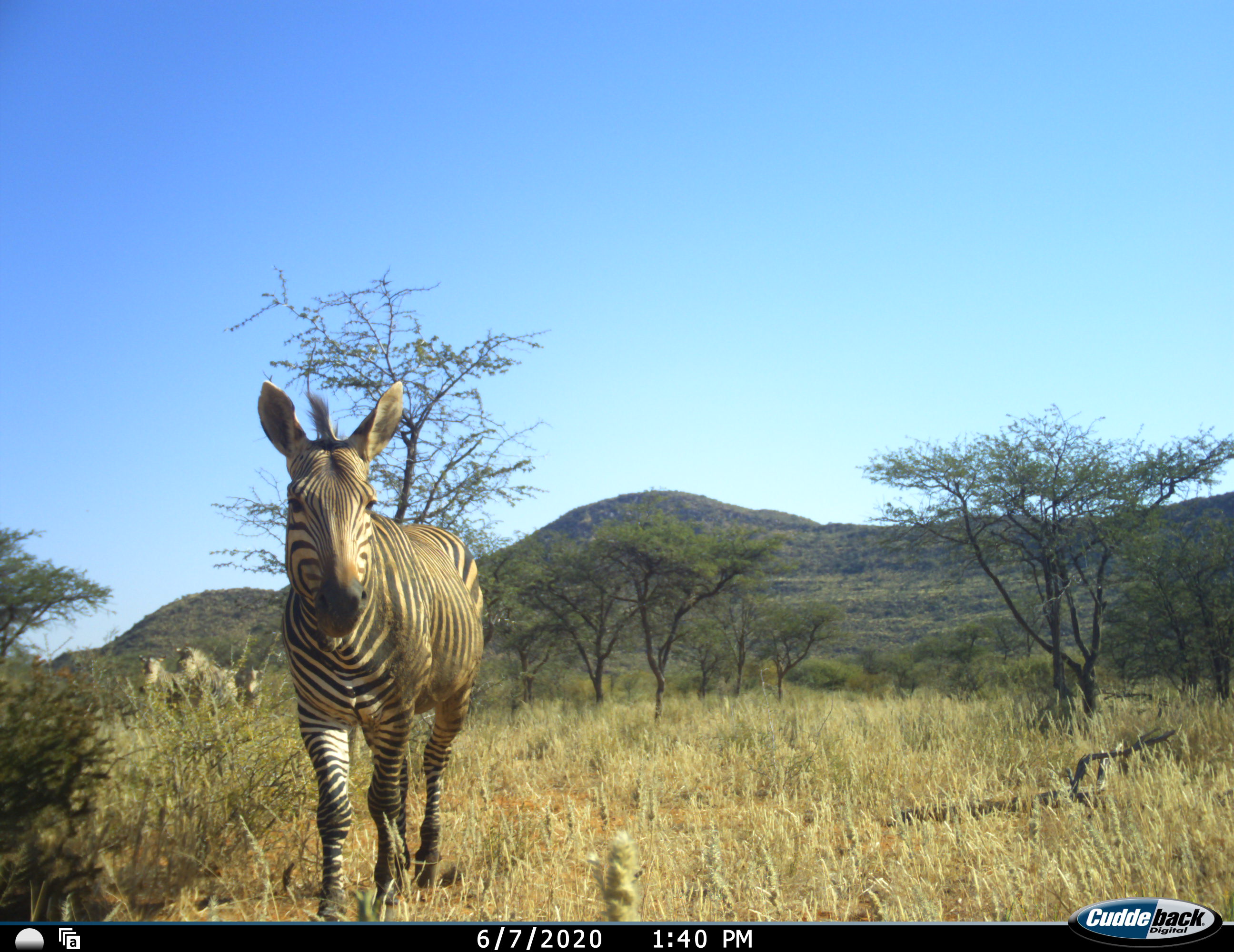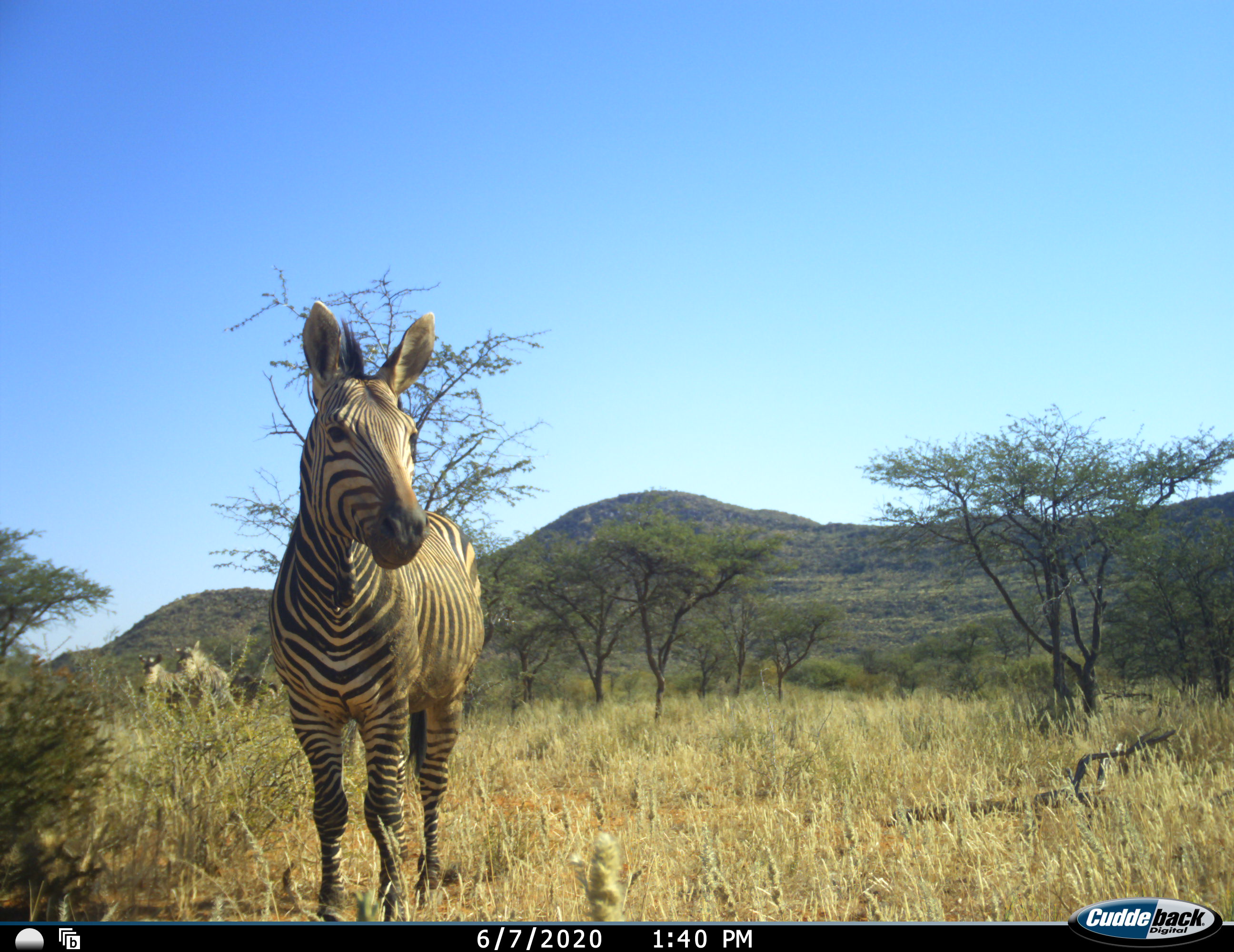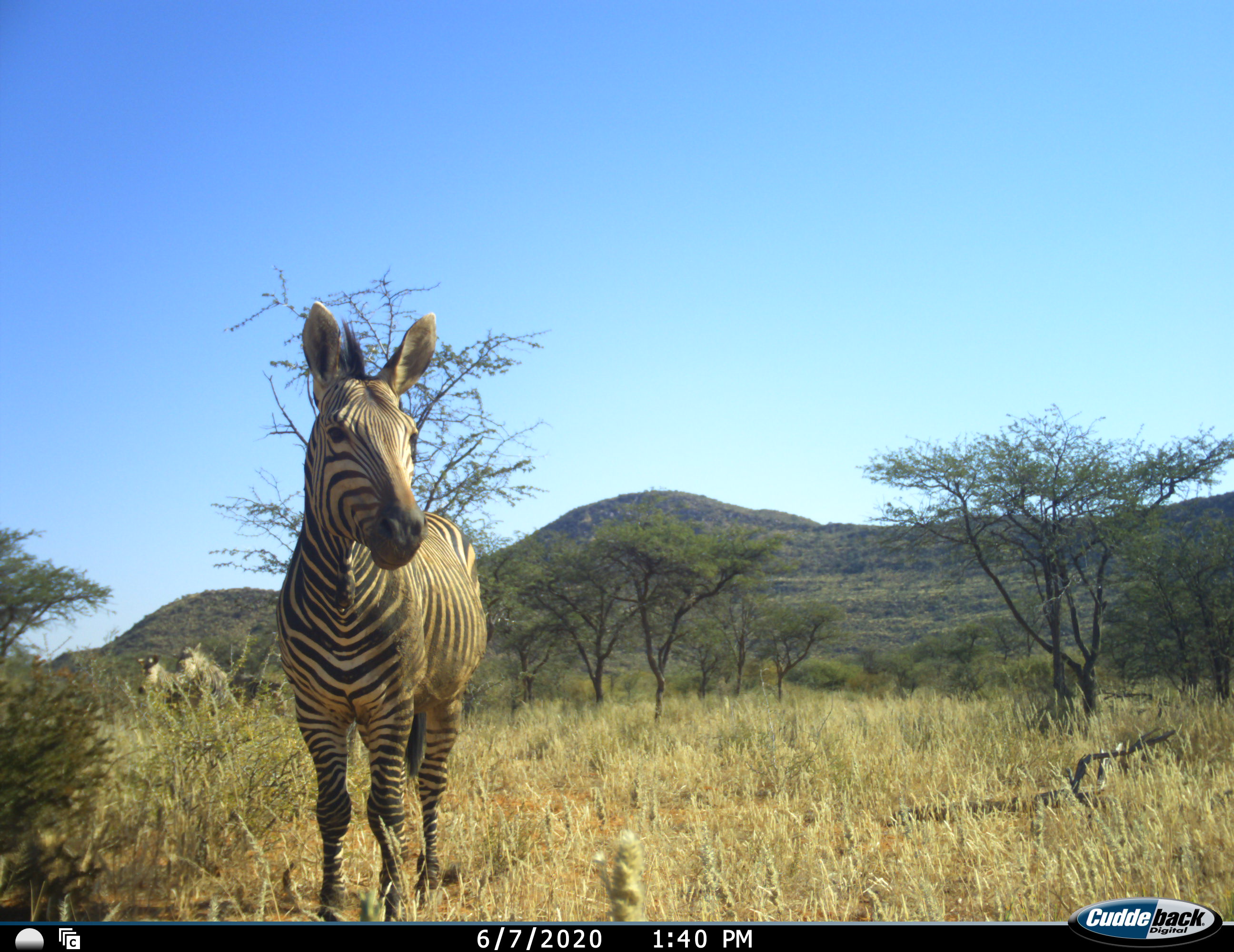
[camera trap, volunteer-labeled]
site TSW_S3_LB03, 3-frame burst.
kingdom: Animalia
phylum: Chordata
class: Mammalia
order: Perissodactyla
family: Equidae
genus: Equus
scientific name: Equus zebra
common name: mountain zebra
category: zebramountain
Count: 3.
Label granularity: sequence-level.